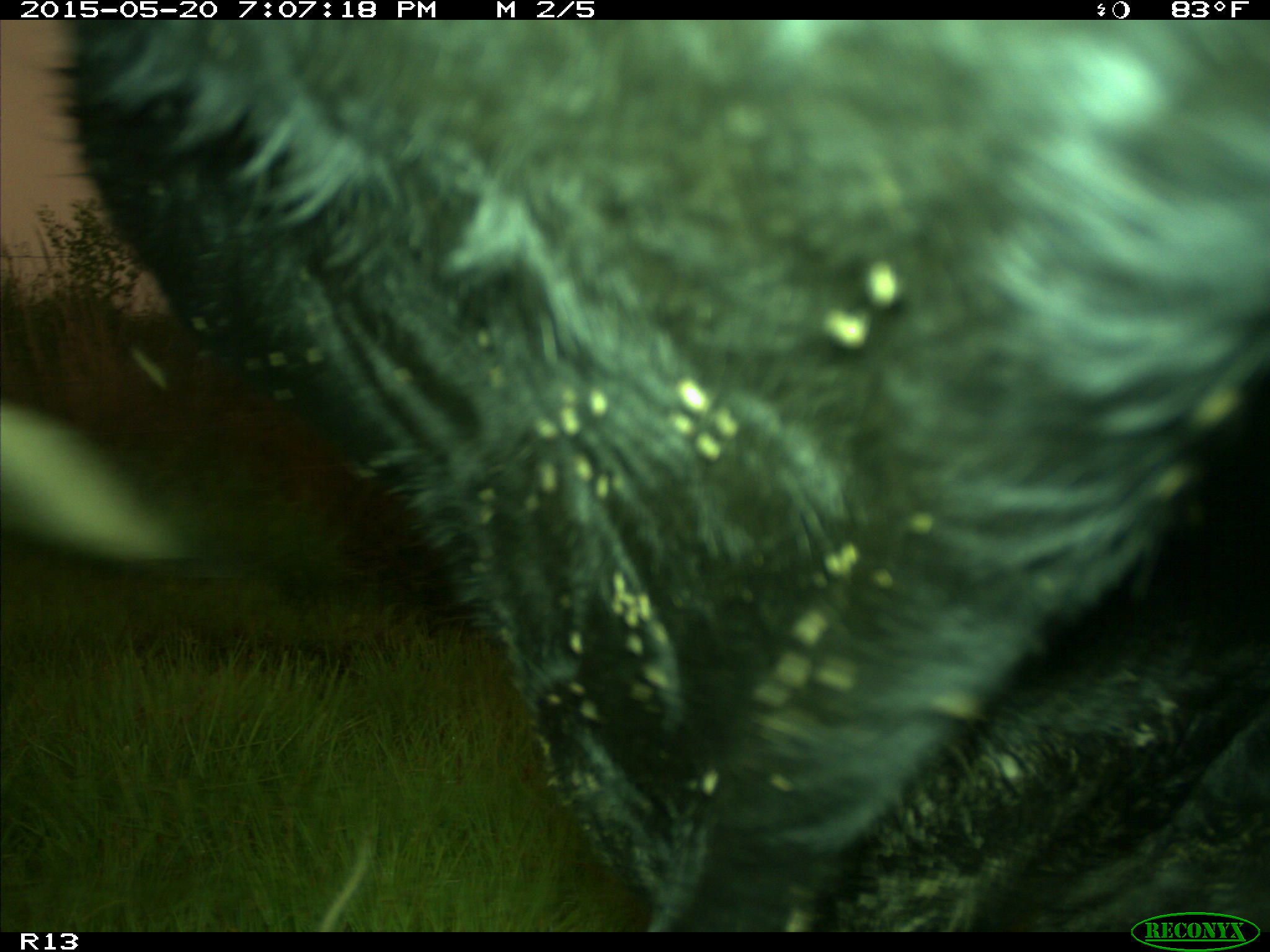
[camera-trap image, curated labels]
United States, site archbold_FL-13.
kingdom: Animalia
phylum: Chordata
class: Mammalia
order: Artiodactyla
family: Bovidae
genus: Bos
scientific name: Bos taurus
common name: domestic cow